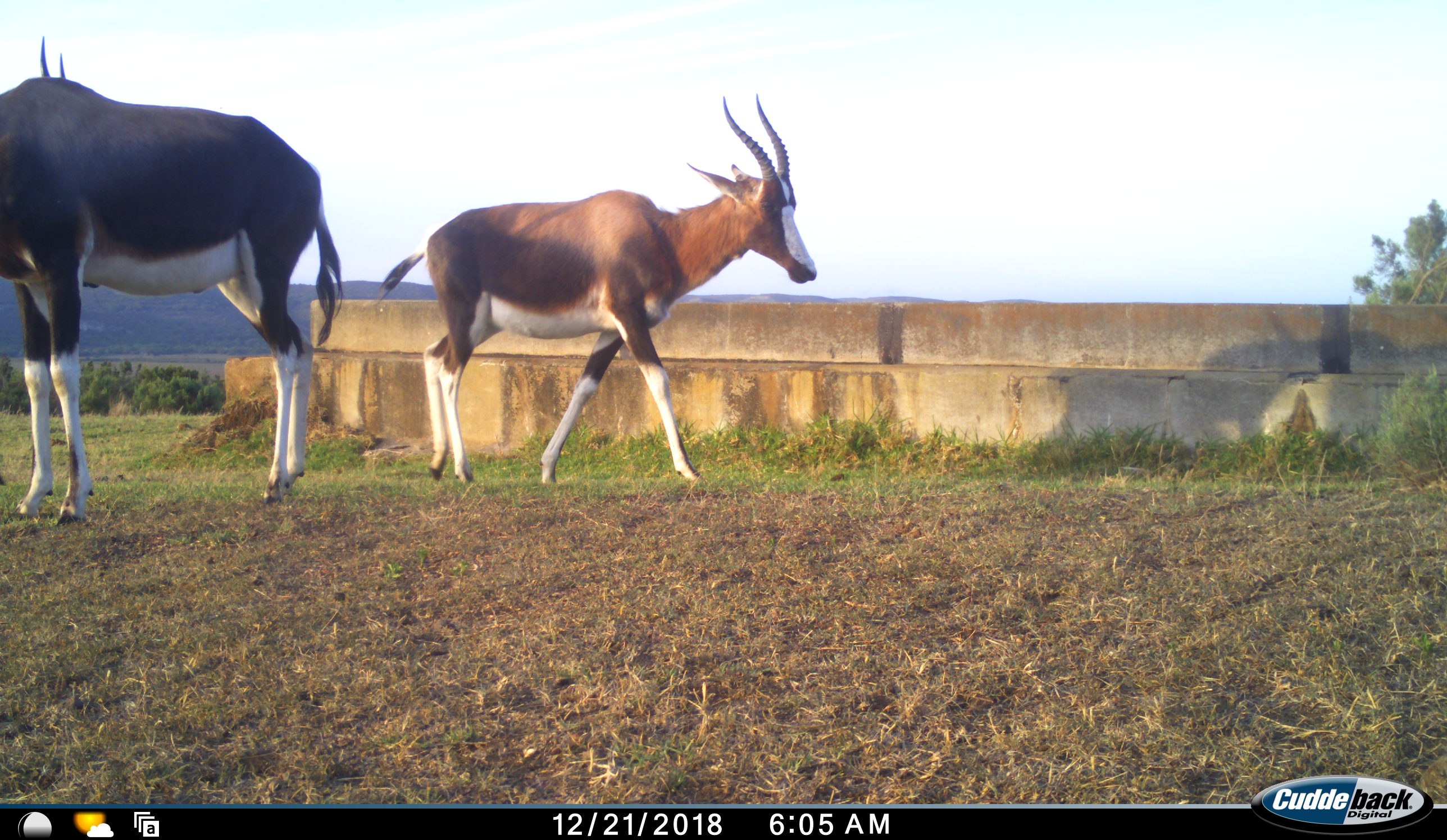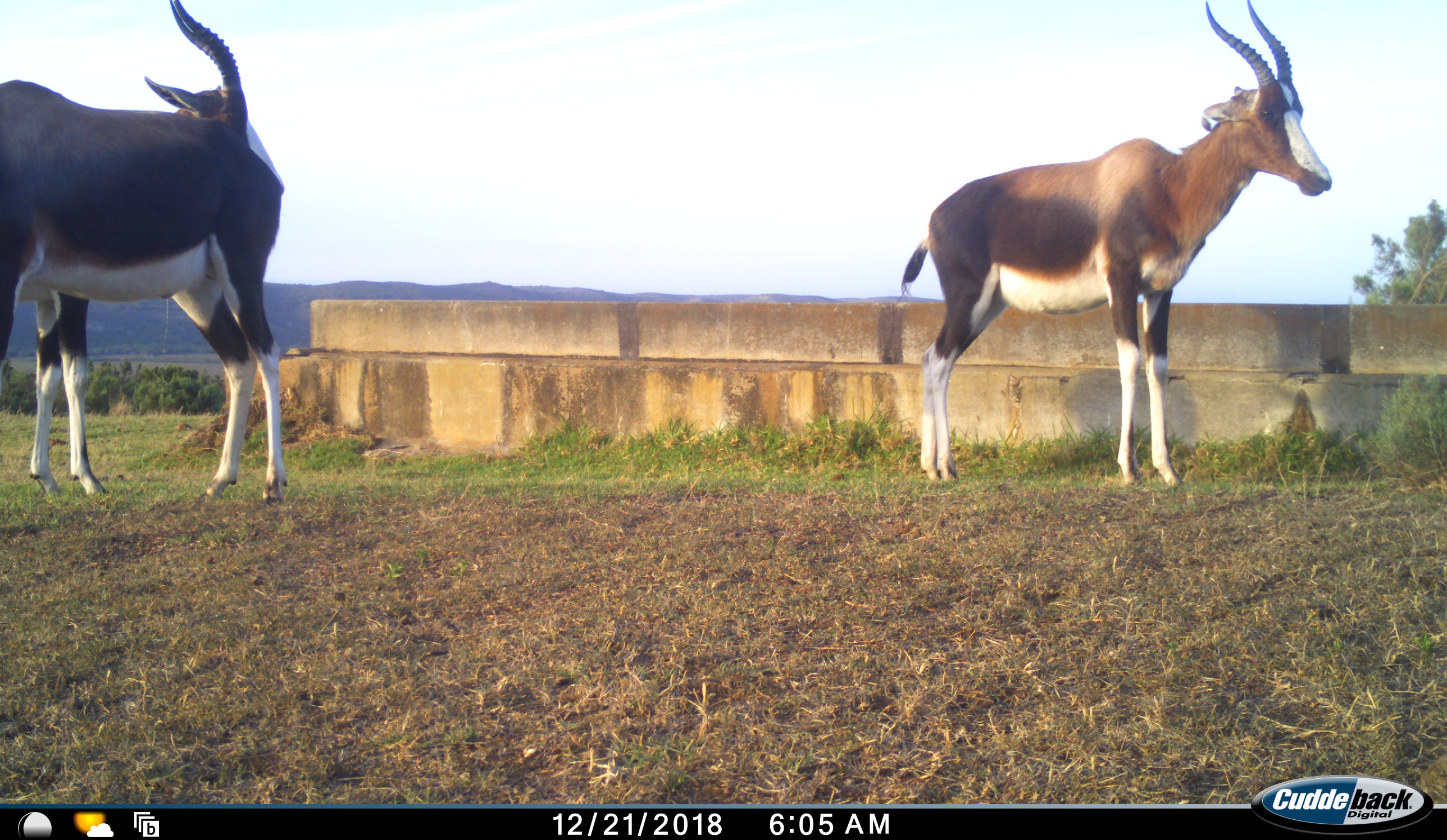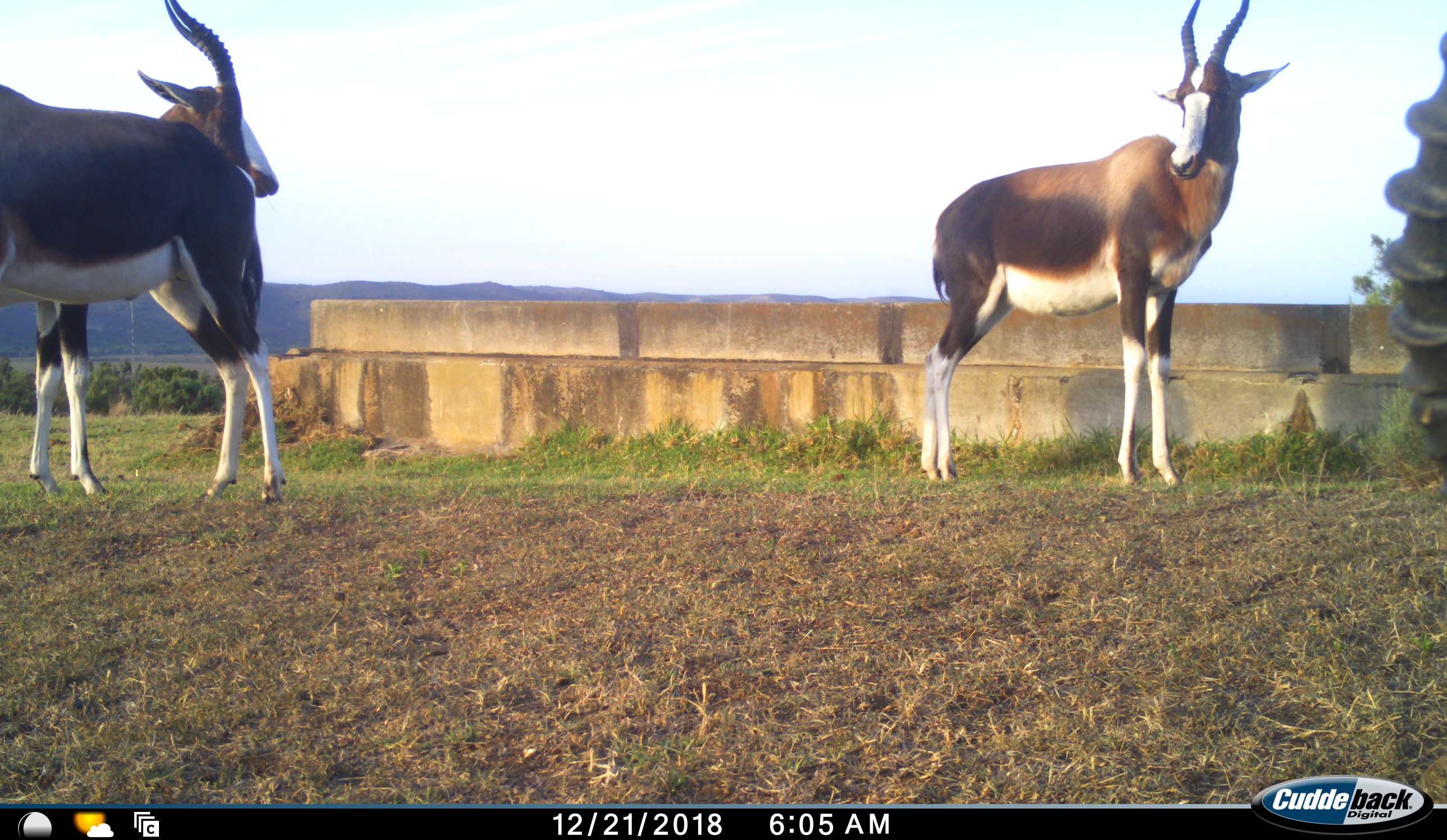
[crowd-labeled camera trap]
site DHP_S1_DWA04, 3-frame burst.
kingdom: Animalia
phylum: Chordata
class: Mammalia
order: Artiodactyla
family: Bovidae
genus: Damaliscus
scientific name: Damaliscus pygargus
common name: bontebok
Bontebok (Damaliscus pygargus), count 3. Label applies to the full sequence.